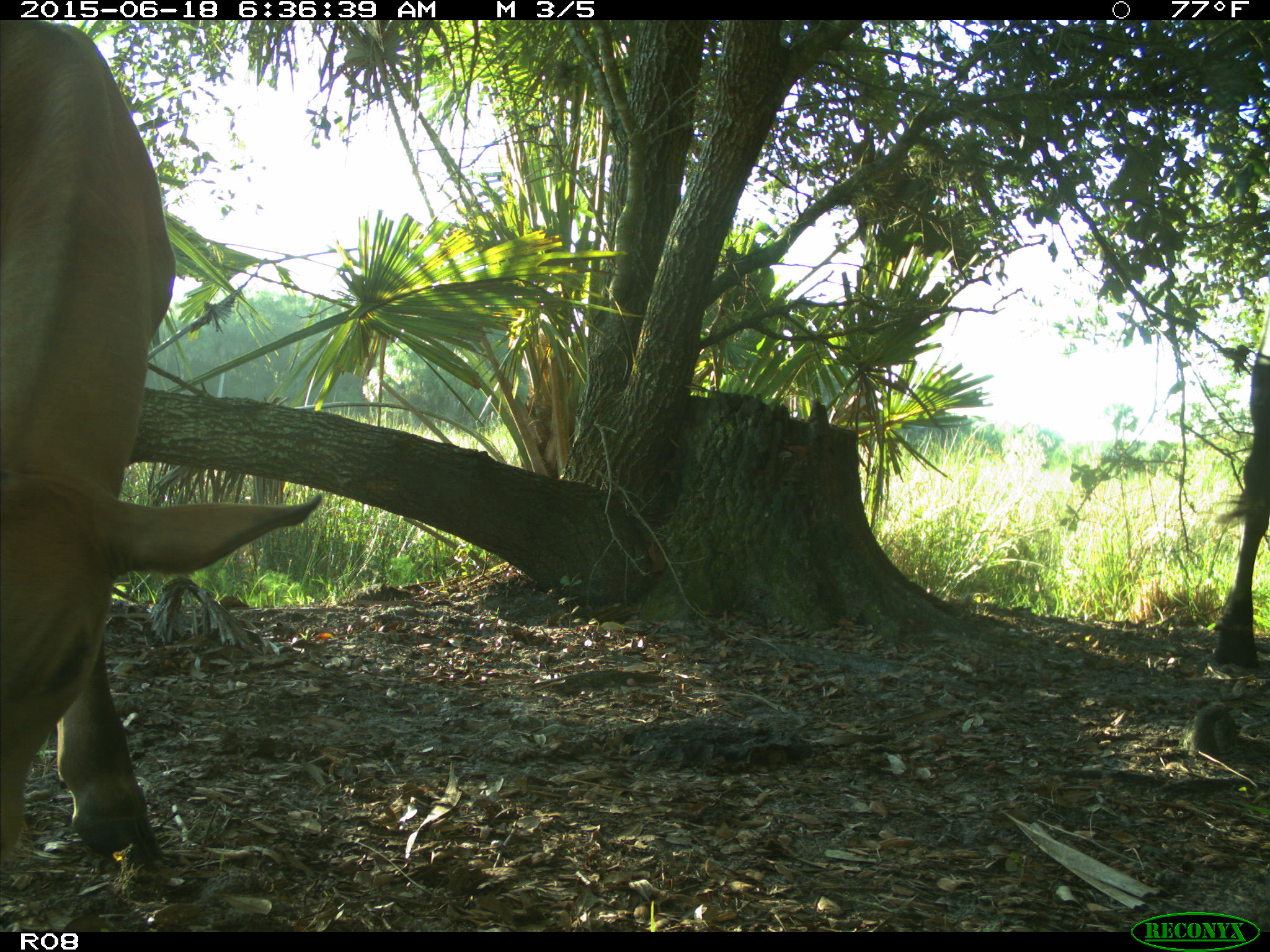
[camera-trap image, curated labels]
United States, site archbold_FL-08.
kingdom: Animalia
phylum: Chordata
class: Mammalia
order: Artiodactyla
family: Bovidae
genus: Bos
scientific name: Bos taurus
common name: domestic cow